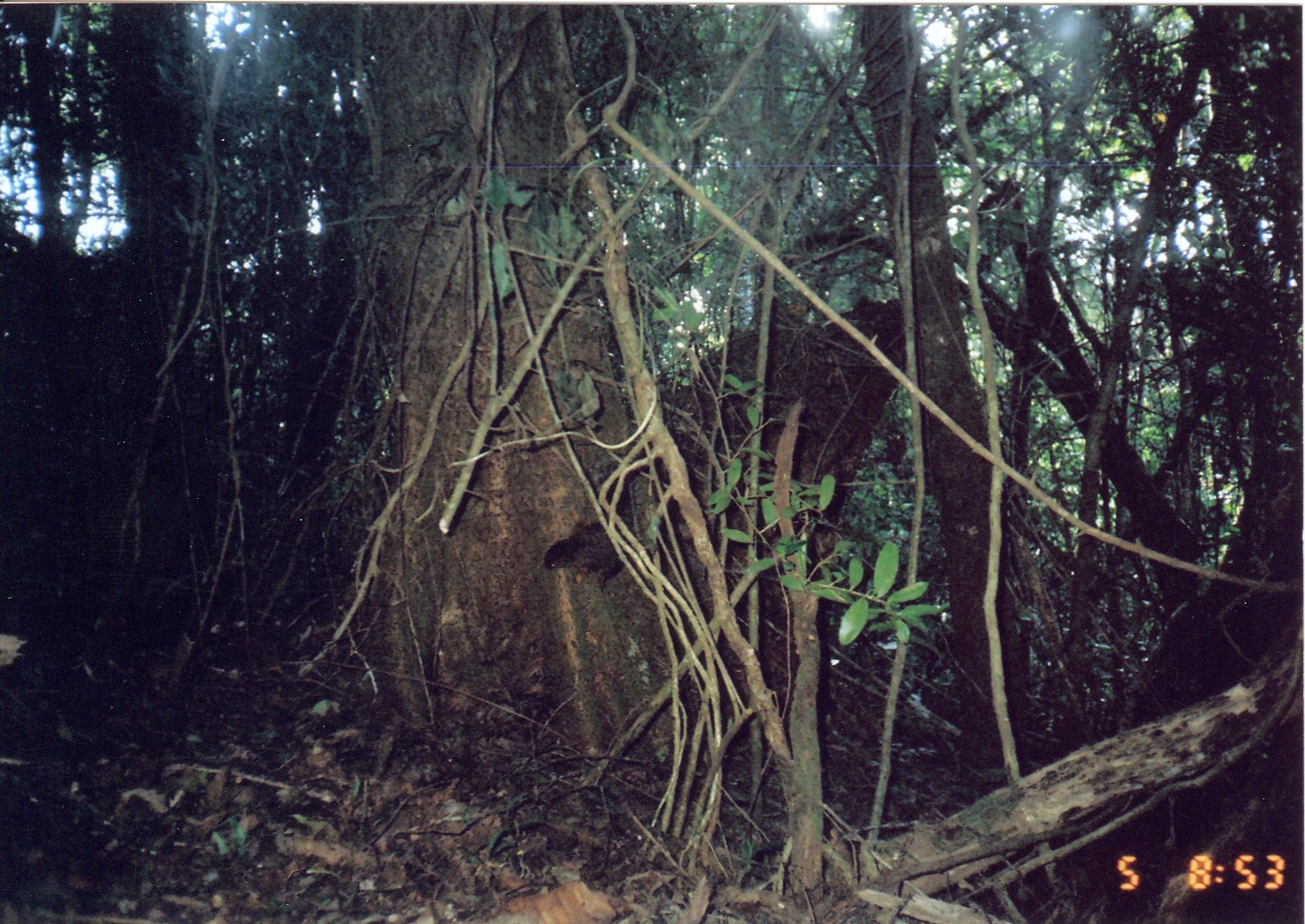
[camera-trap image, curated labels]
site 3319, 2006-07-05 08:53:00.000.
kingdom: Animalia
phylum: Chordata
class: Mammalia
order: Rodentia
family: Sciuridae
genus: Paraxerus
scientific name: Paraxerus vexillarius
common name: swynnerton's bush squirrel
Paraxerus vexillarius (swynnerton's bush squirrel), count 1.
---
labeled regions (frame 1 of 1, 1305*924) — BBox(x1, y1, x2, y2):
paraxerus vexillarius: BBox(538, 458, 646, 587)